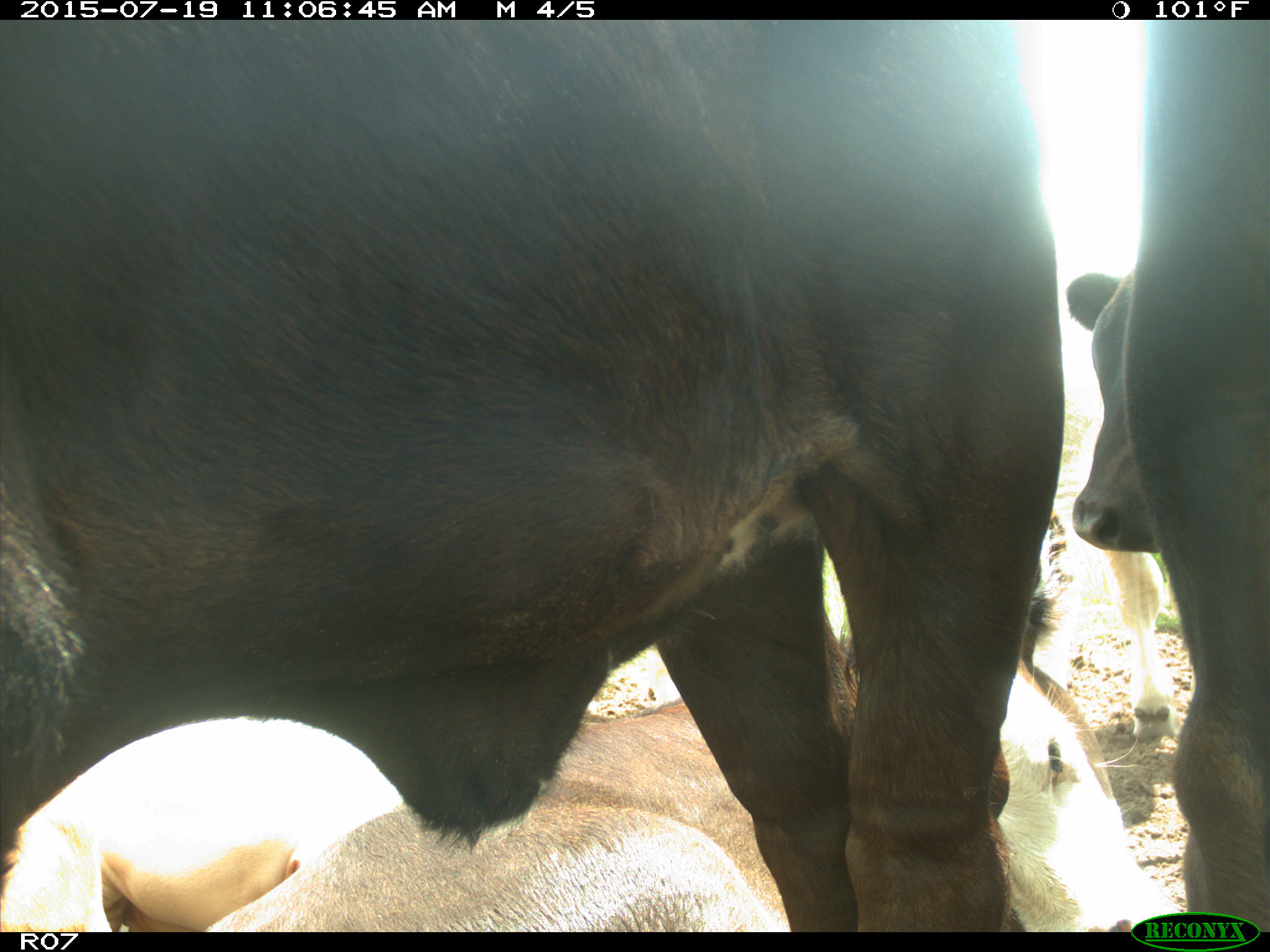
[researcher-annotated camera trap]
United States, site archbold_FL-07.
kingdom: Animalia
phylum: Chordata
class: Mammalia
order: Artiodactyla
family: Bovidae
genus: Bos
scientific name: Bos taurus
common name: domestic cow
Bos taurus (domestic cow).